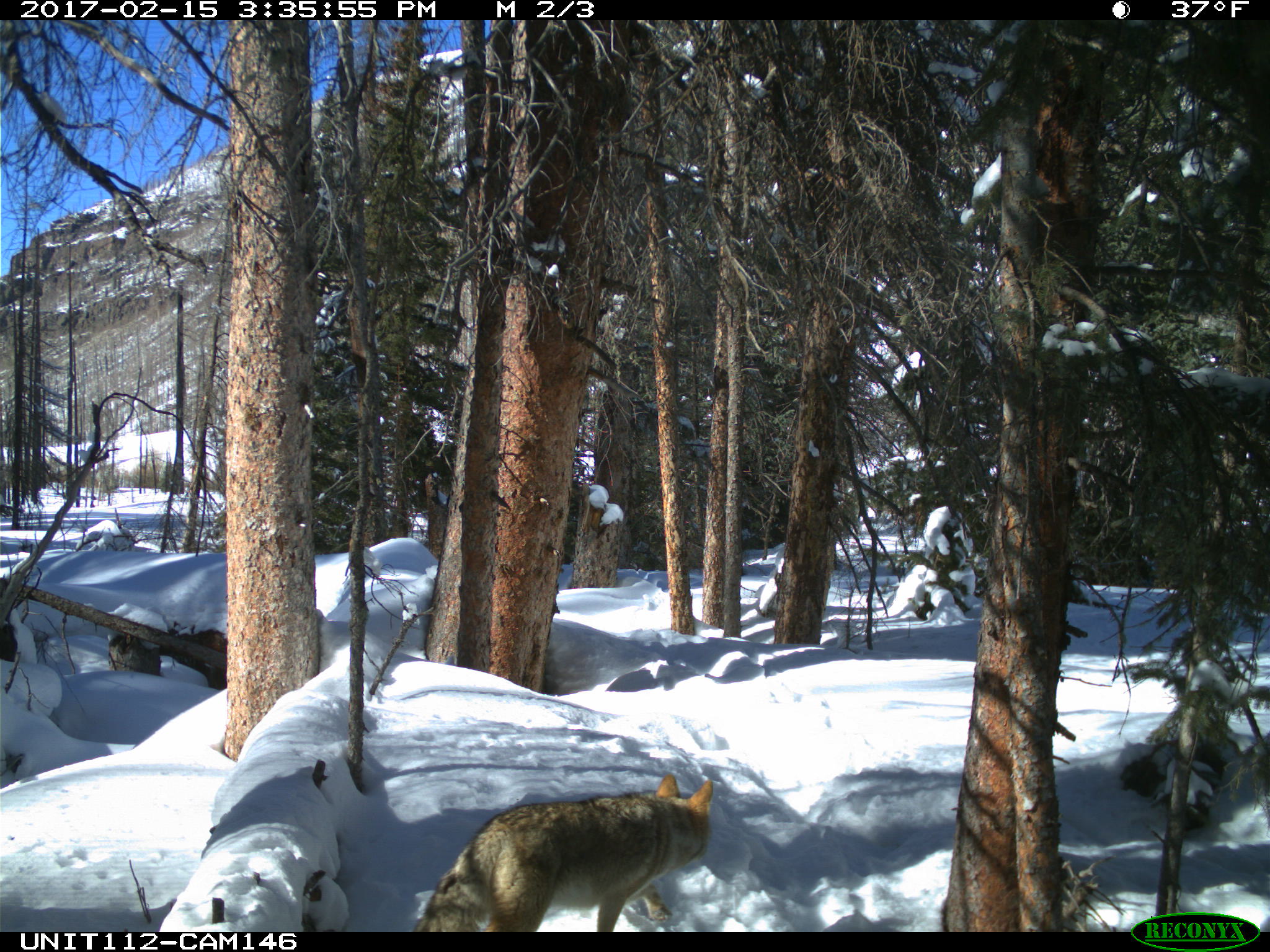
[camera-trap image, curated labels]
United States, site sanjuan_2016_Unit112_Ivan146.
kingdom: Animalia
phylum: Chordata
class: Mammalia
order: Carnivora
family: Canidae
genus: Canis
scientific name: Canis latrans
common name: coyote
Canis latrans (coyote).